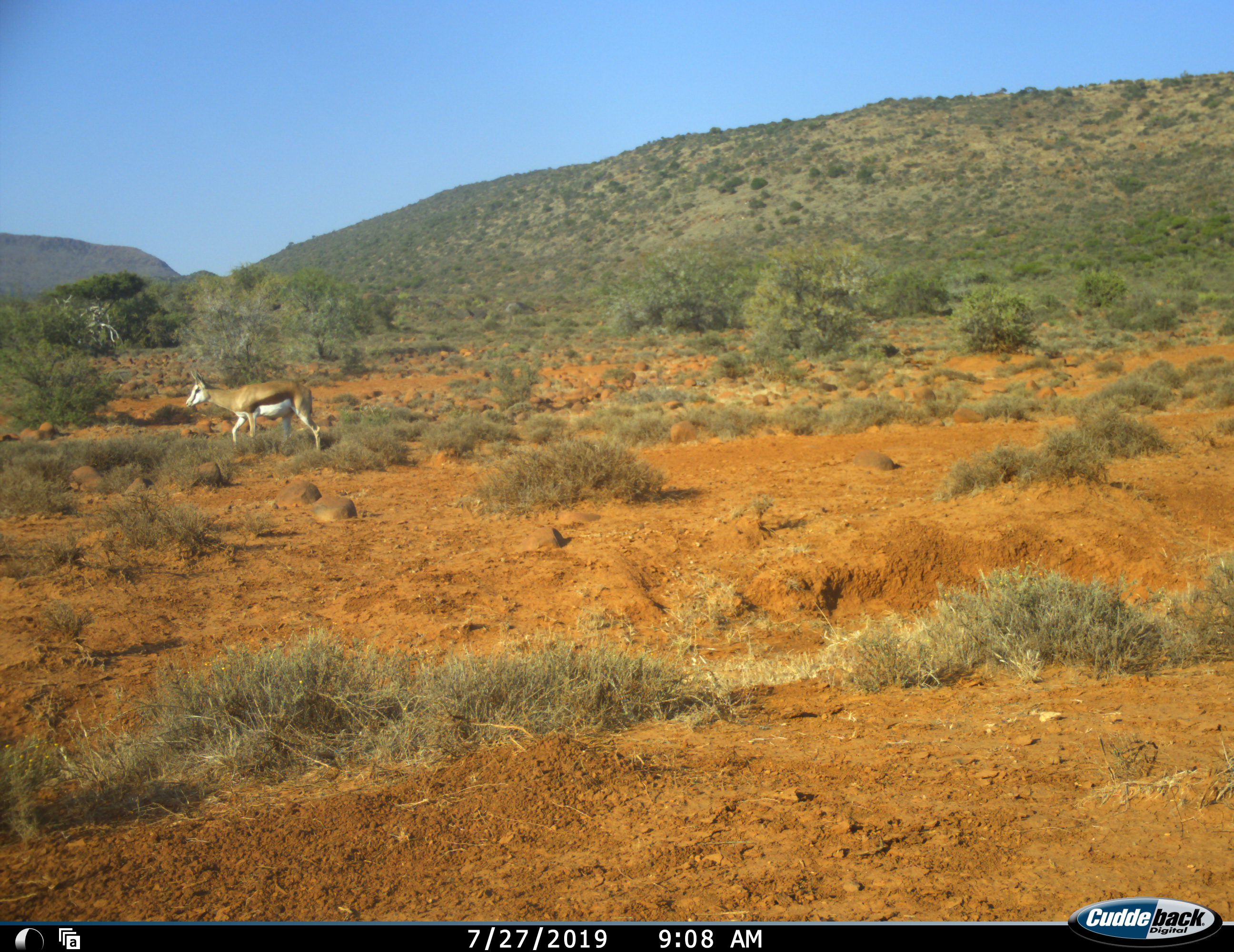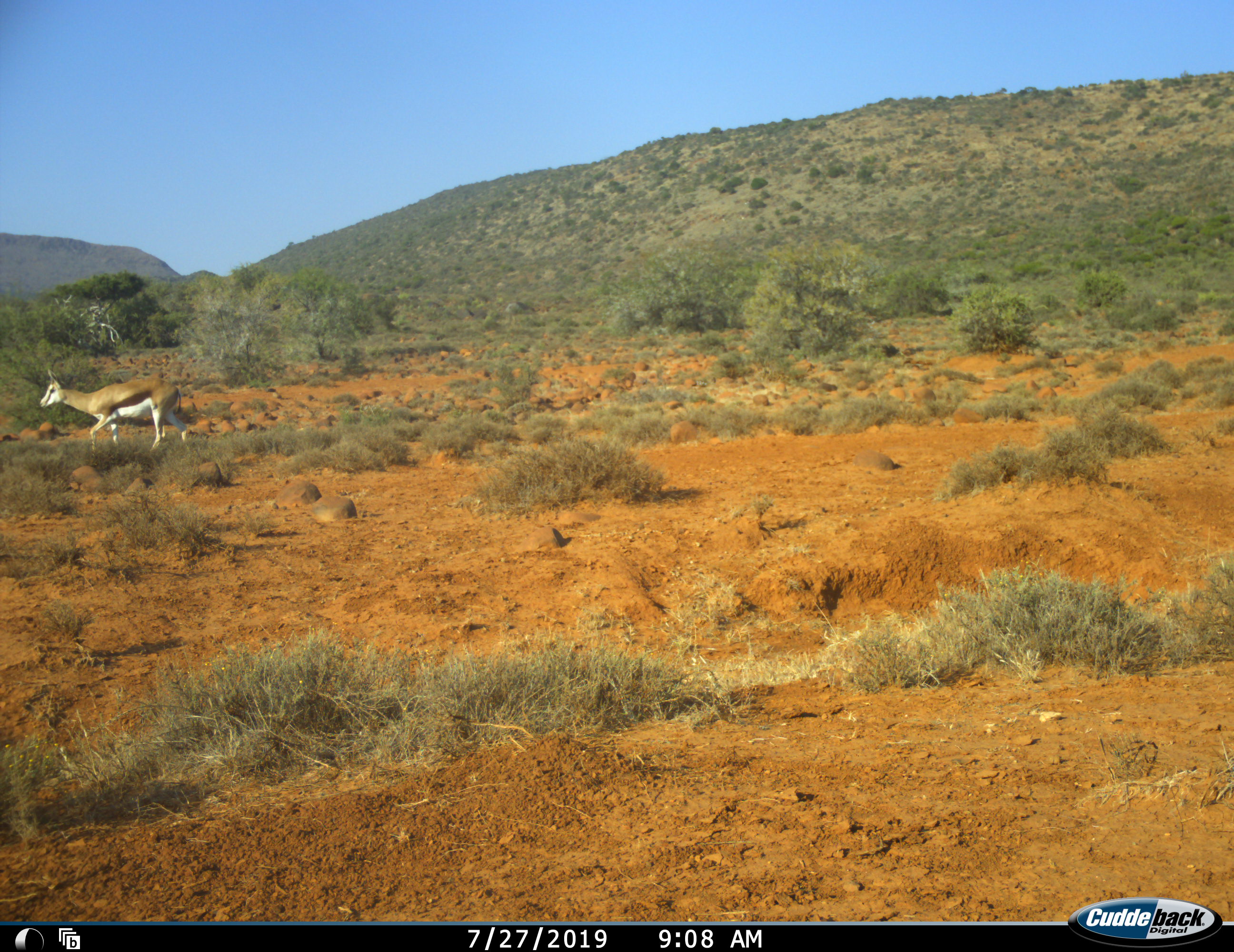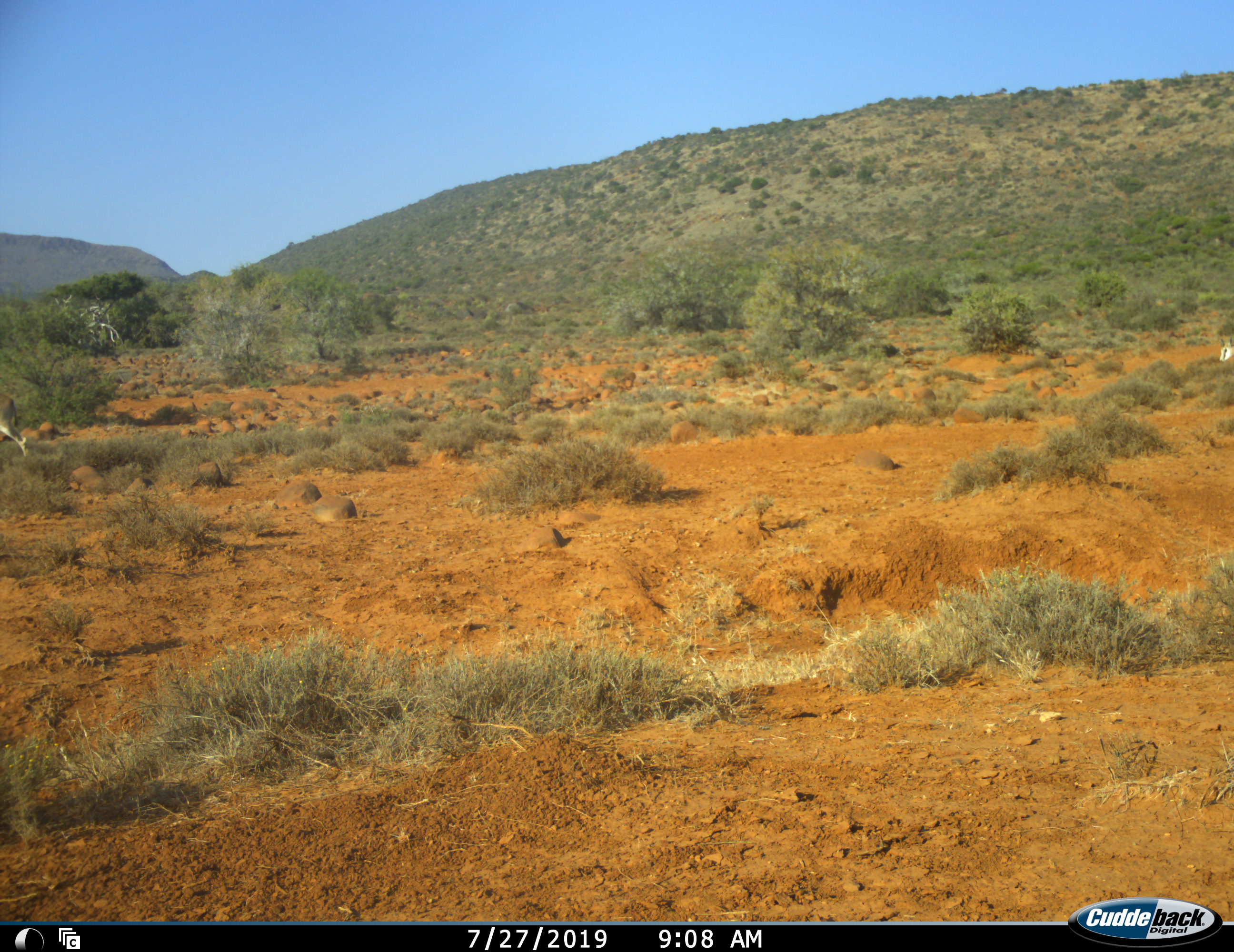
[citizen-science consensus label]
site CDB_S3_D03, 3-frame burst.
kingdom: Animalia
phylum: Chordata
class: Mammalia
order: Artiodactyla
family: Bovidae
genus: Antidorcas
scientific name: Antidorcas marsupialis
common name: springbok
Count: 2.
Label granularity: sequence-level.